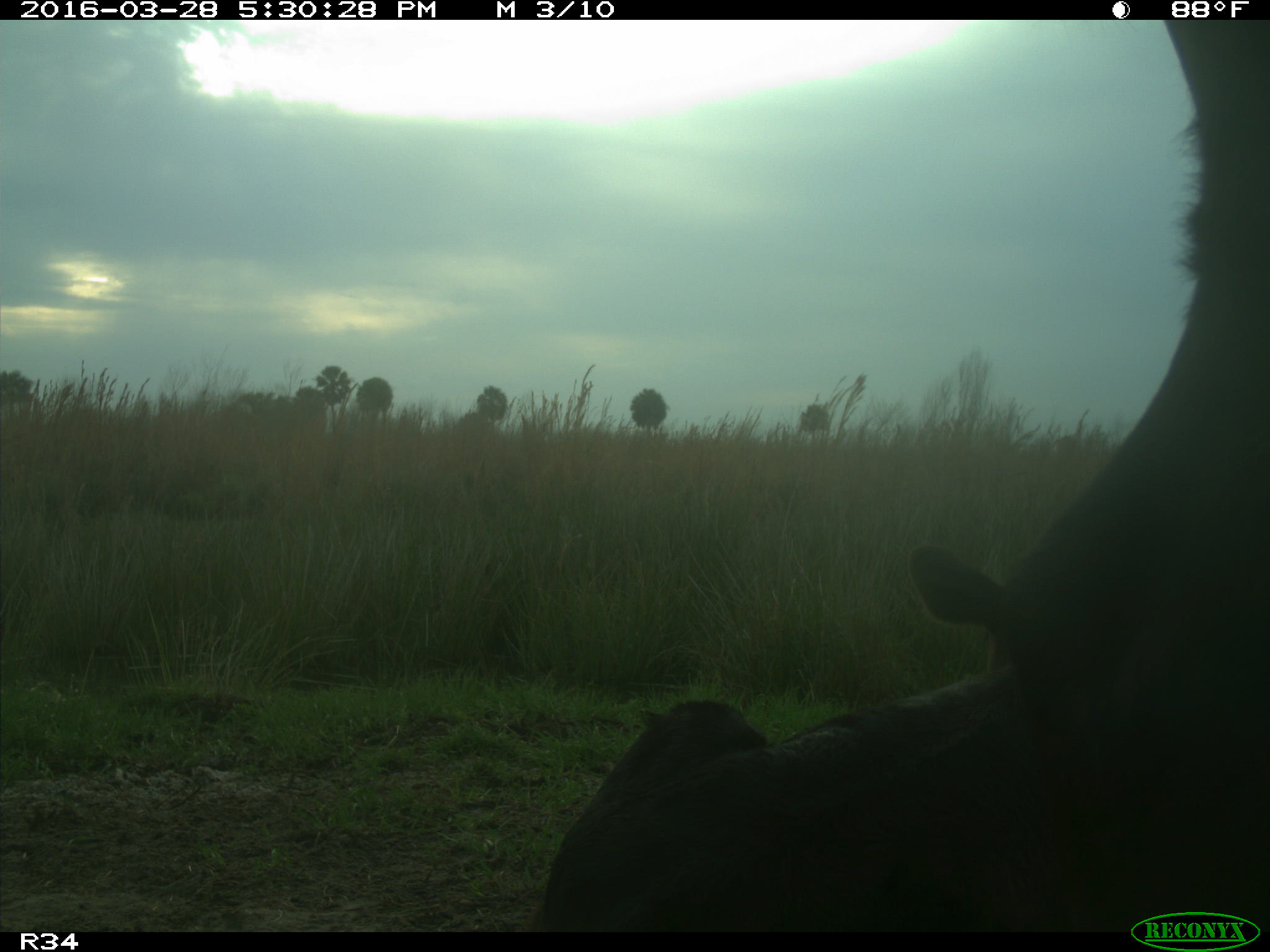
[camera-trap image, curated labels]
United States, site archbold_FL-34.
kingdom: Animalia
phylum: Chordata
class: Mammalia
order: Artiodactyla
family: Bovidae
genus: Bos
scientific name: Bos taurus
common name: domestic cow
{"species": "Bos taurus (domestic cow)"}